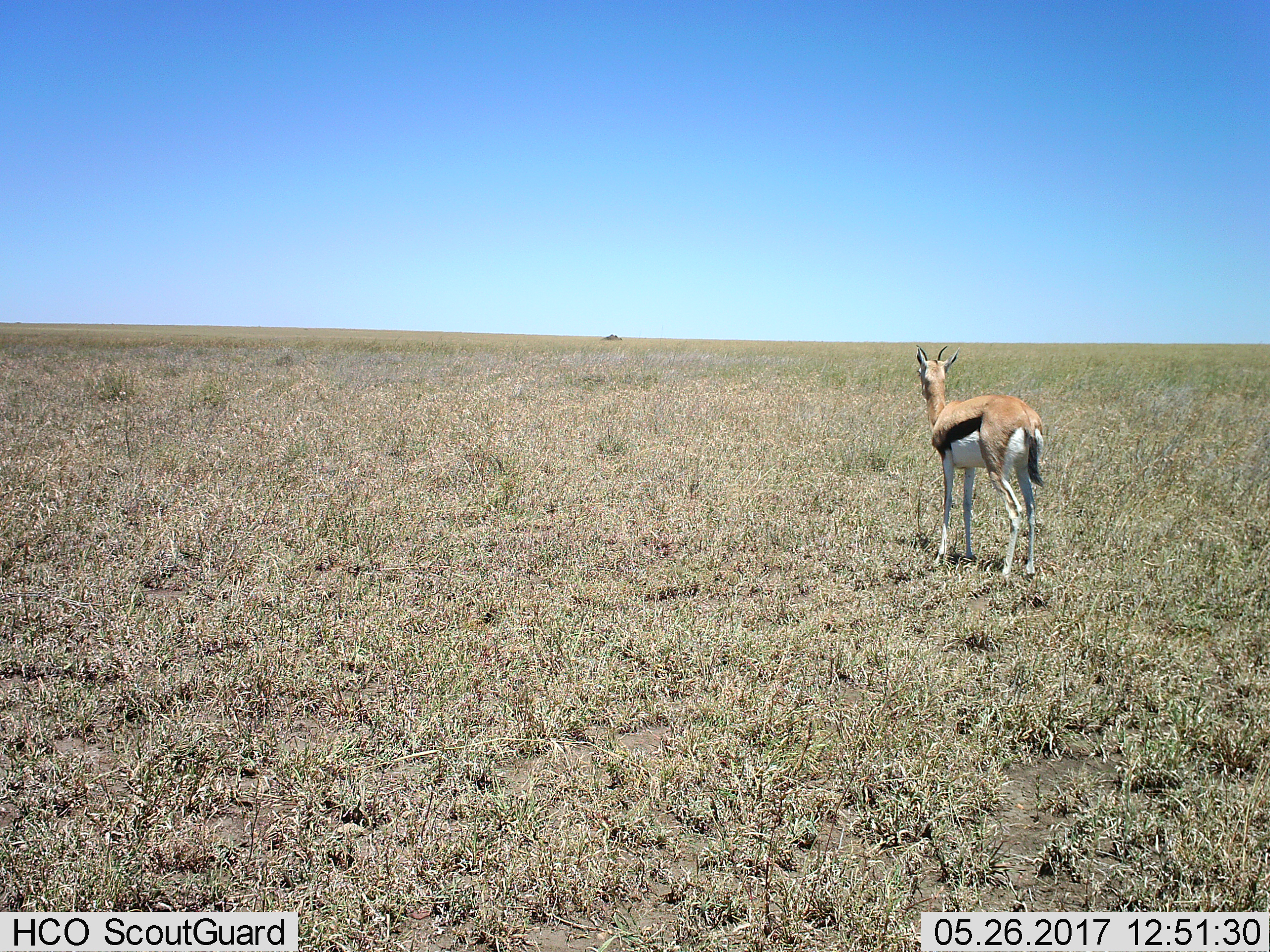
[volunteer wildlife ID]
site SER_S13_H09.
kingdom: Animalia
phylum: Chordata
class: Mammalia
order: Artiodactyla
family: Bovidae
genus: Eudorcas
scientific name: Eudorcas thomsonii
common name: thomson's gazelle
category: gazellethomsons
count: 1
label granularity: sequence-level